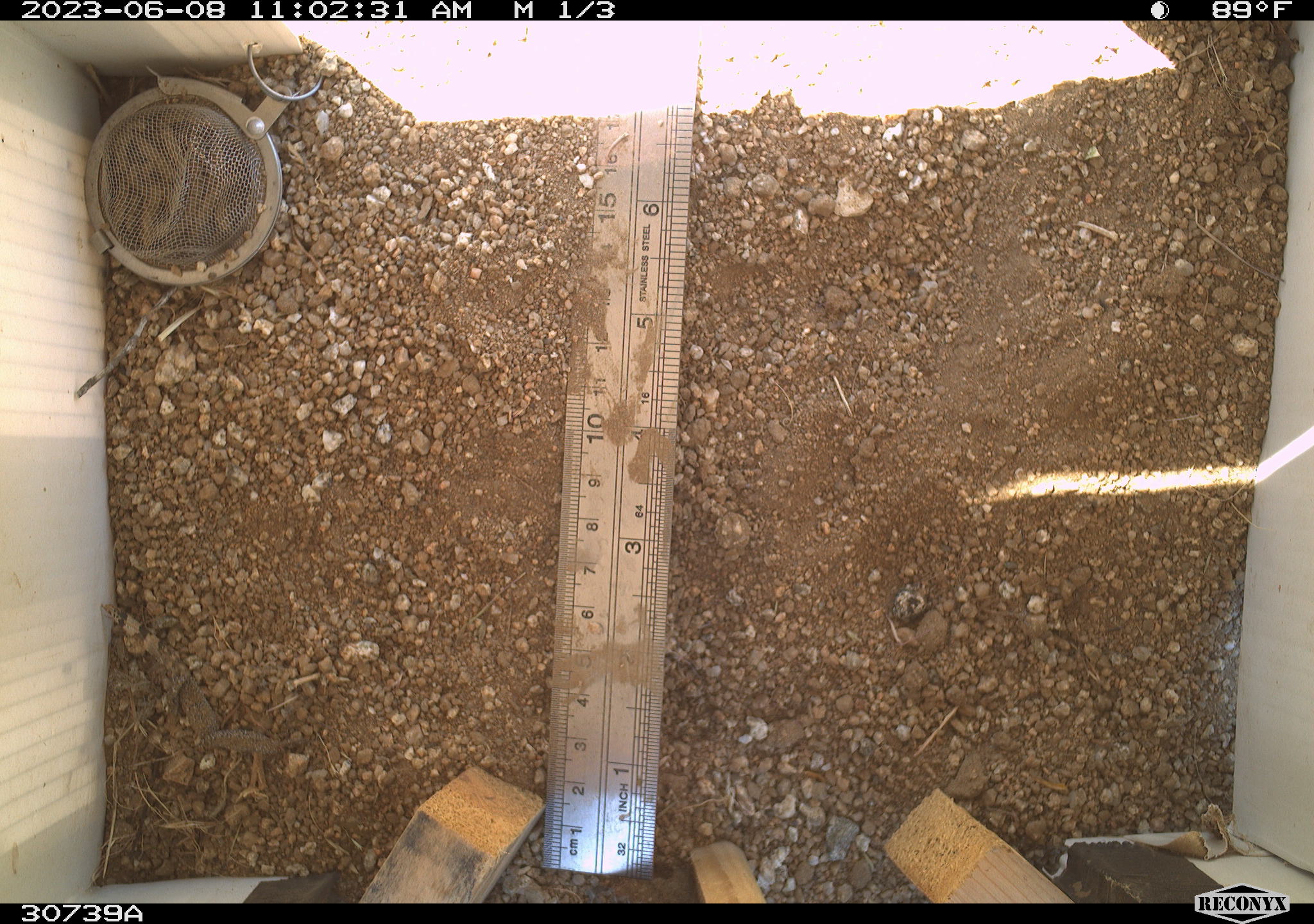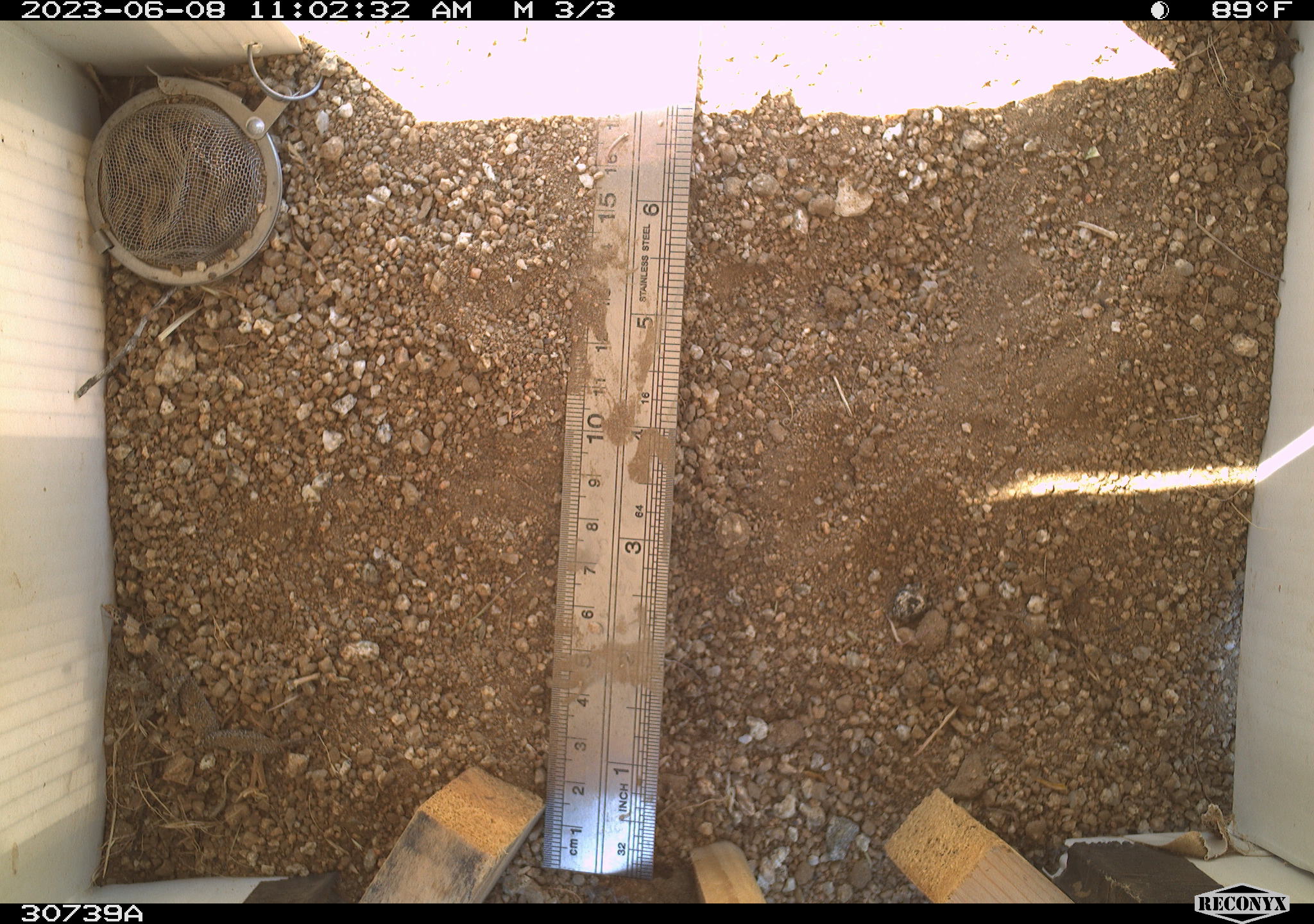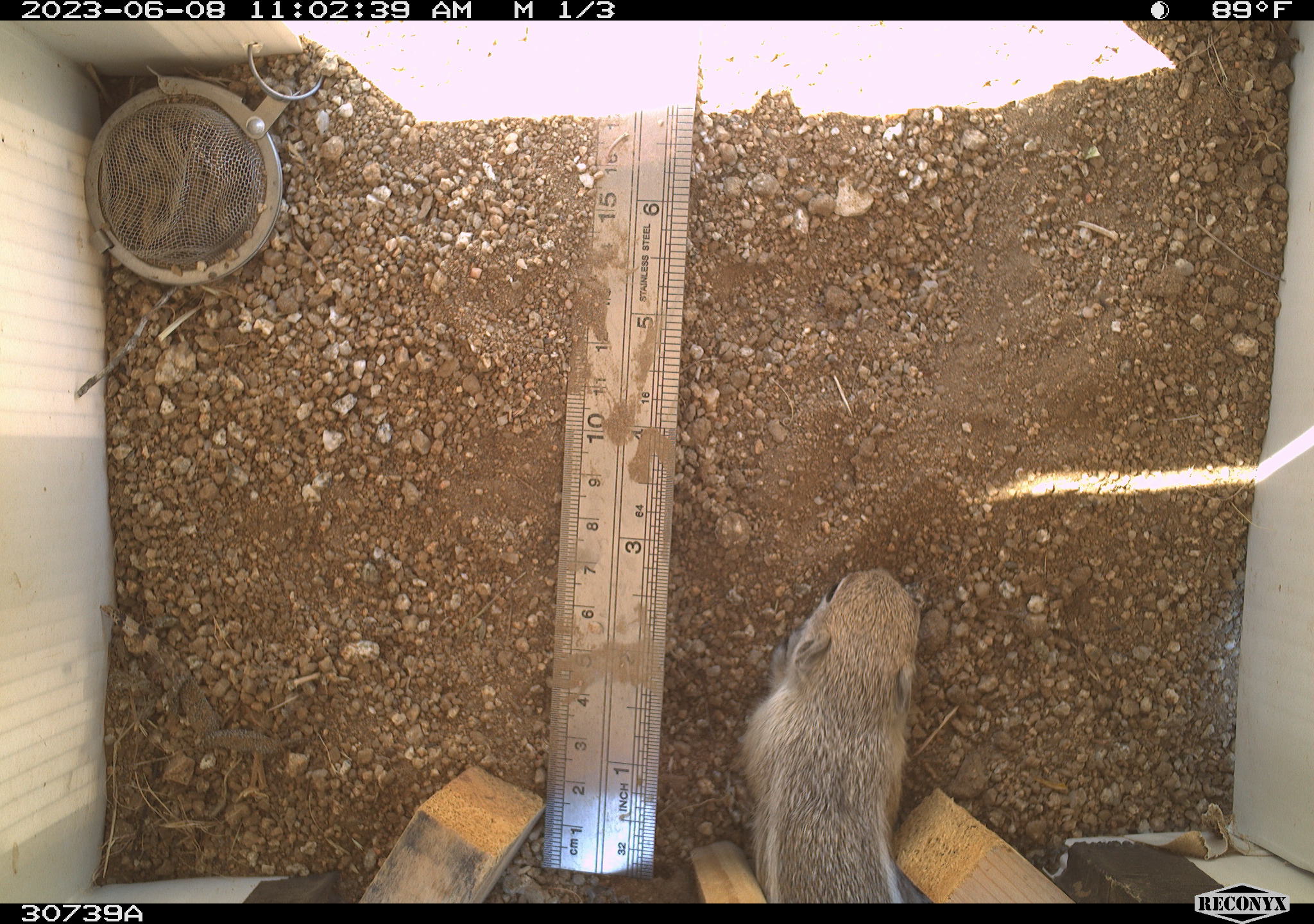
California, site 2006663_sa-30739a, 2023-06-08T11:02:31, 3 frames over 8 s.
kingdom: Animalia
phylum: Chordata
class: Mammalia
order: Rodentia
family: Sciuridae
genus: Ammospermophilus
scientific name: Ammospermophilus leucurus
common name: white-tailed antelope squirrel